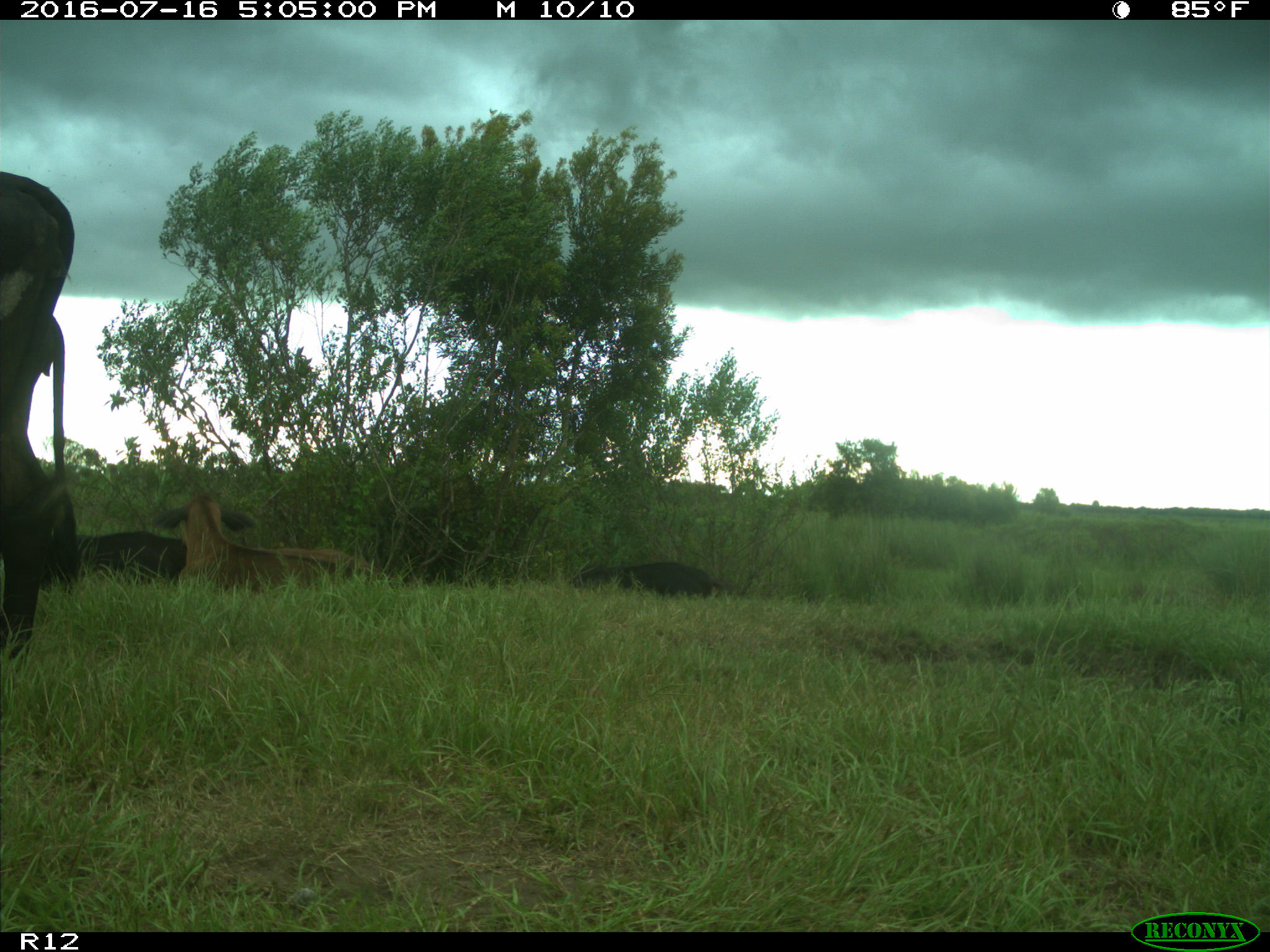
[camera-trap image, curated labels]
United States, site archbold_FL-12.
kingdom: Animalia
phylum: Chordata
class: Mammalia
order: Artiodactyla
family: Bovidae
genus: Bos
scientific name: Bos taurus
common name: domestic cow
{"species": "Bos taurus (domestic cow)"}